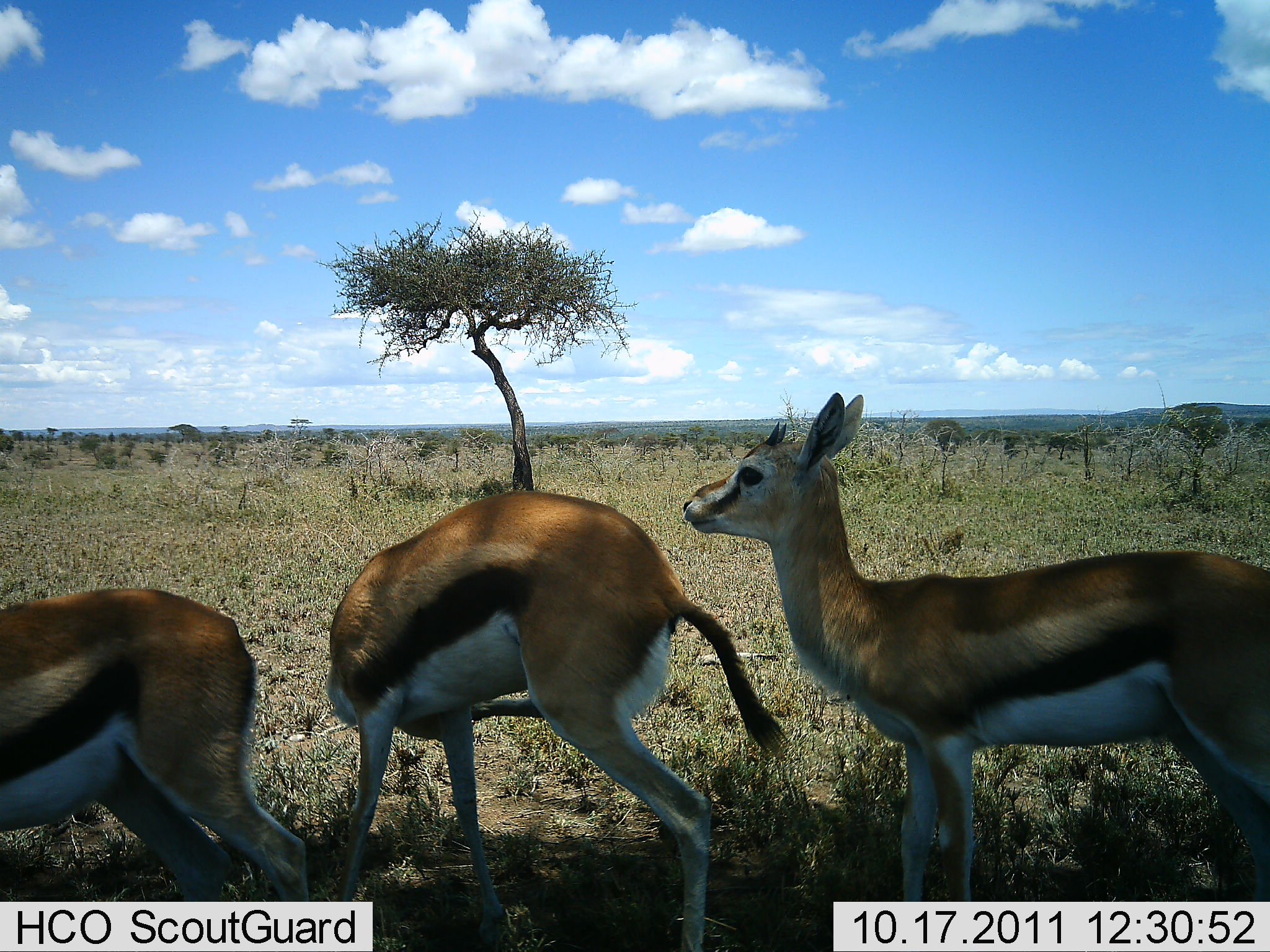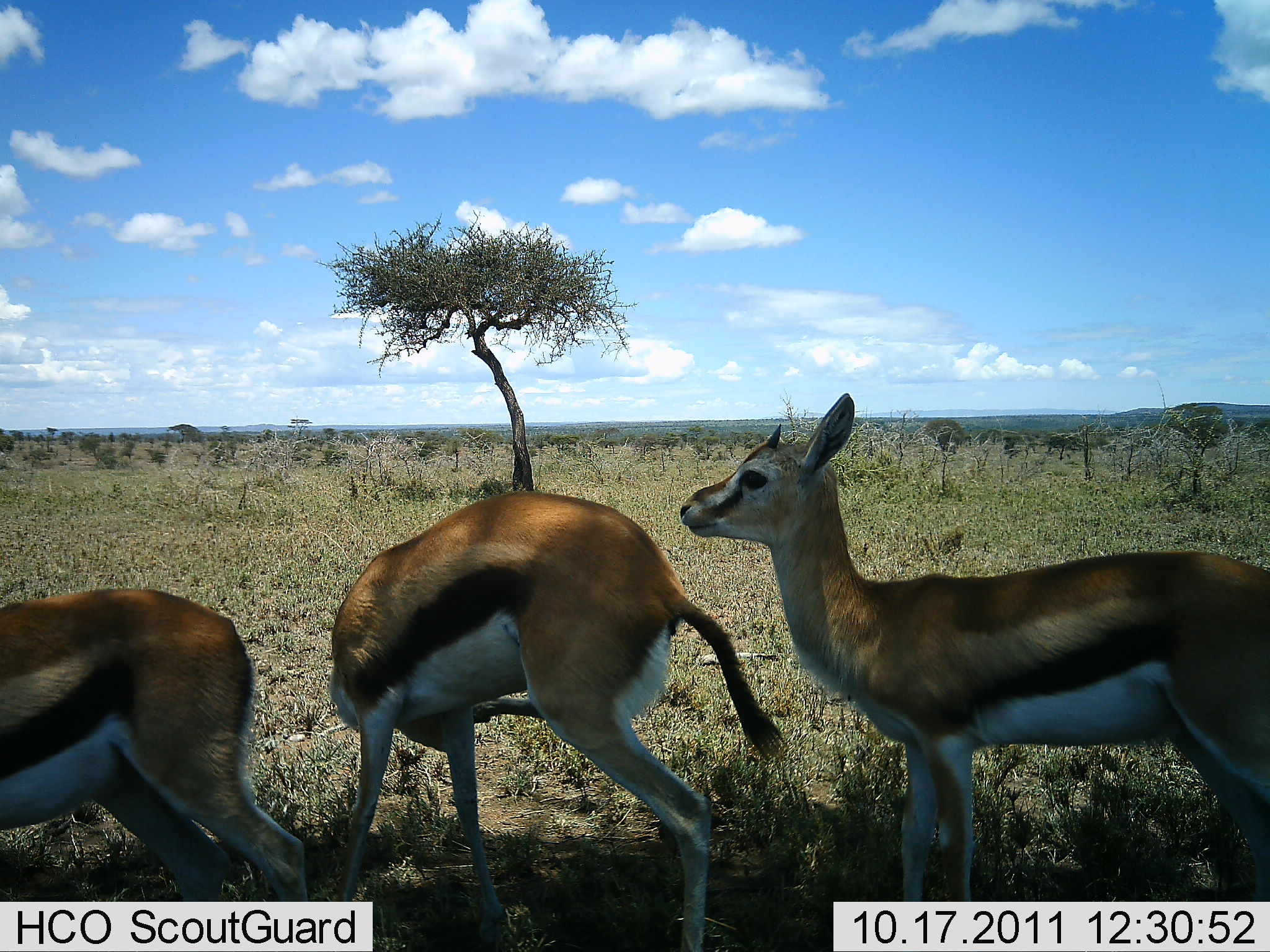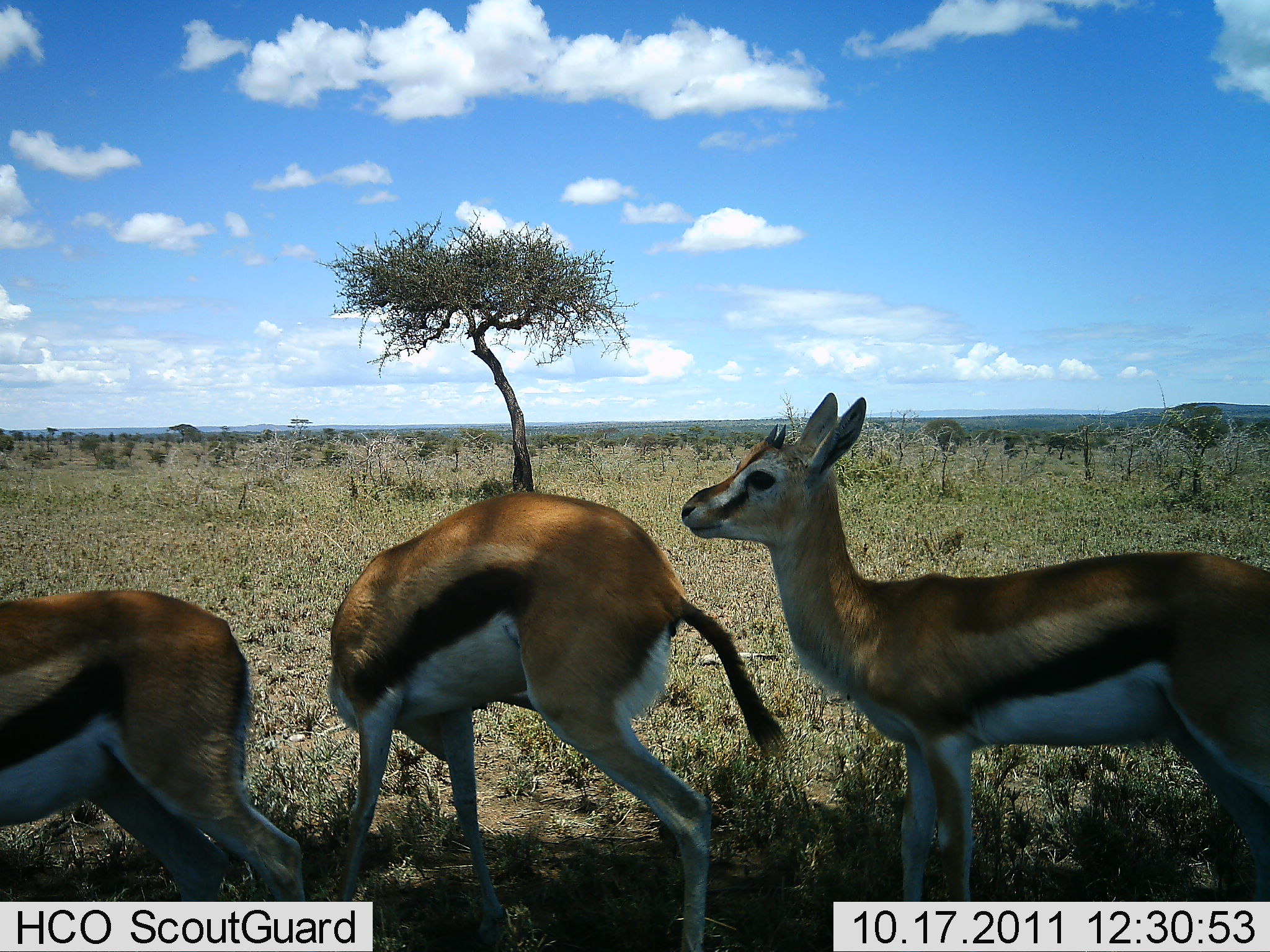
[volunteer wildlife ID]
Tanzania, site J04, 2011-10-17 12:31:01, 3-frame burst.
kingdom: Animalia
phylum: Chordata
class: Mammalia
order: Artiodactyla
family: Bovidae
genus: Eudorcas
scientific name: Eudorcas thomsonii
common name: thomson's gazelle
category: gazellethomsons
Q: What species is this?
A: Gazellethomsons (thomson's gazelle) (Eudorcas thomsonii).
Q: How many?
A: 3.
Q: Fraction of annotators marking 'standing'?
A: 91%.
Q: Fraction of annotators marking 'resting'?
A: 18%.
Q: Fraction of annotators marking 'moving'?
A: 0%.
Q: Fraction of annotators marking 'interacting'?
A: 0%.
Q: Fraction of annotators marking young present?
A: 36%.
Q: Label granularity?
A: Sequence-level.